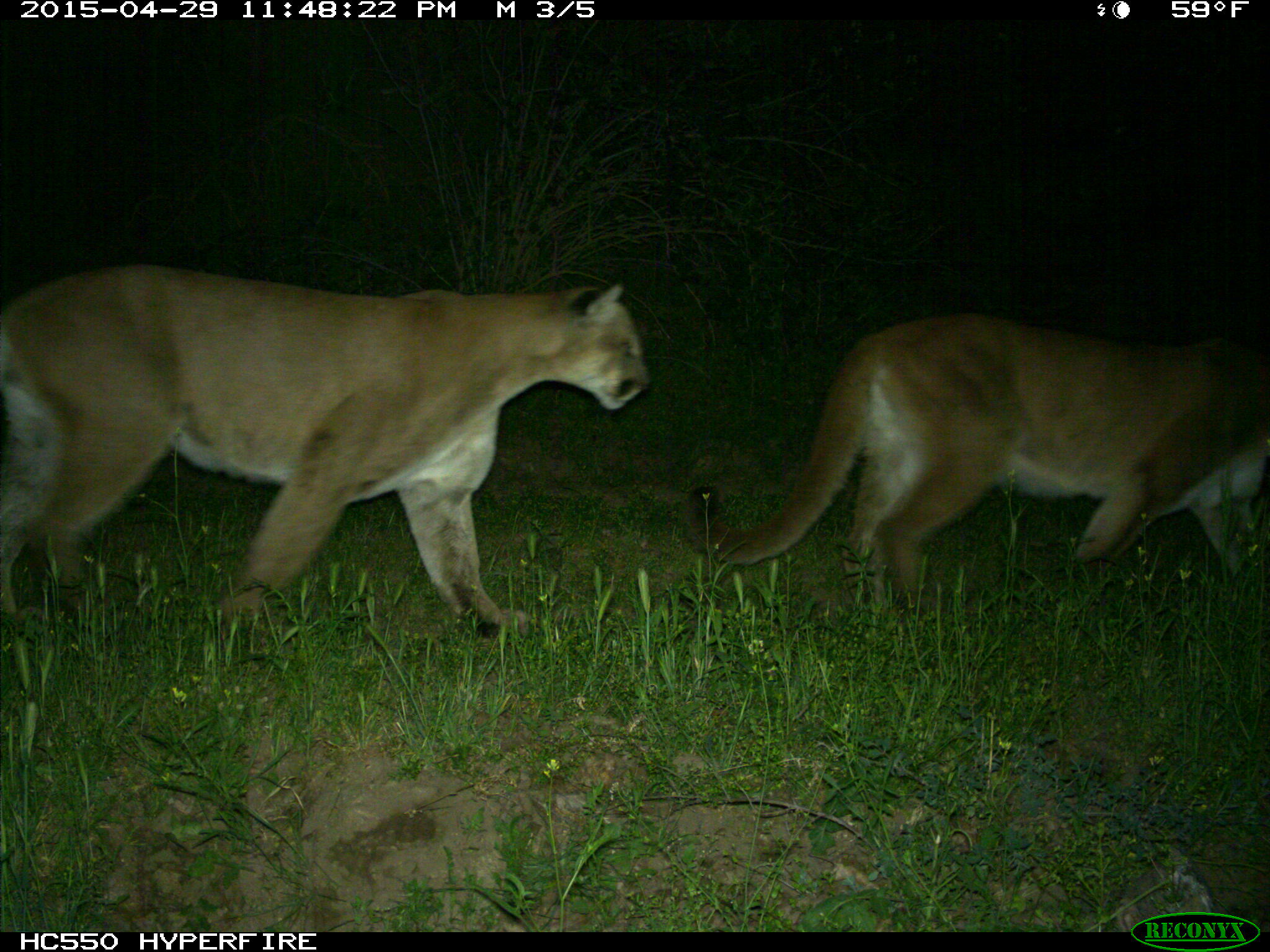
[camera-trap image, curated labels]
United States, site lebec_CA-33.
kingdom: Animalia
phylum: Chordata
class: Mammalia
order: Carnivora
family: Felidae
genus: Puma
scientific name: Puma concolor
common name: mountain lion